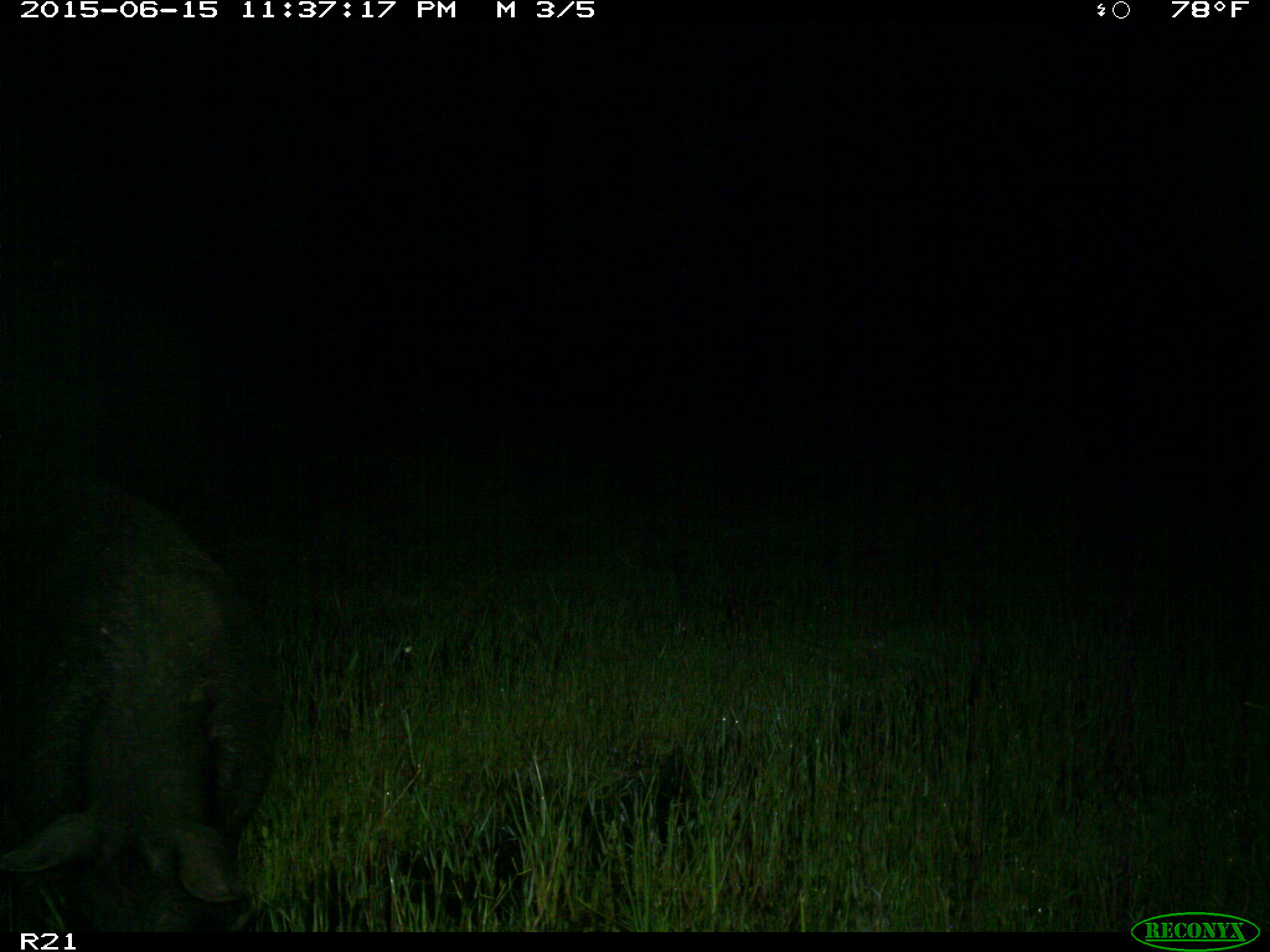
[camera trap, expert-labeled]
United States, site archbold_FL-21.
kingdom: Animalia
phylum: Chordata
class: Mammalia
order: Artiodactyla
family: Suidae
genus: Sus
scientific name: Sus scrofa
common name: wild boar